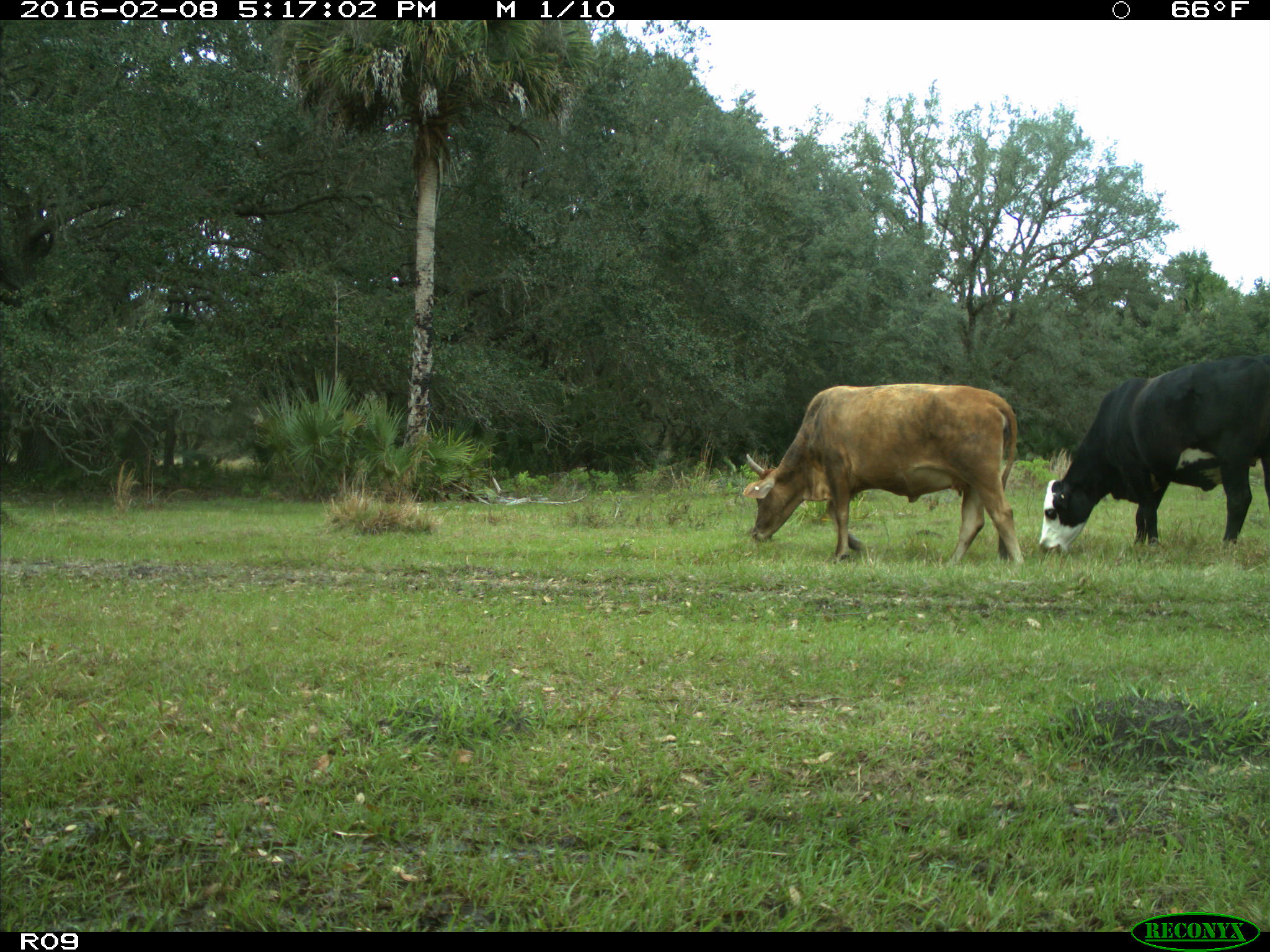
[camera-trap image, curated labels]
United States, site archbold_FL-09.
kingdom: Animalia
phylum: Chordata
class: Mammalia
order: Artiodactyla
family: Bovidae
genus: Bos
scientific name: Bos taurus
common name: domestic cow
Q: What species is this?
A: Bos taurus (domestic cow).